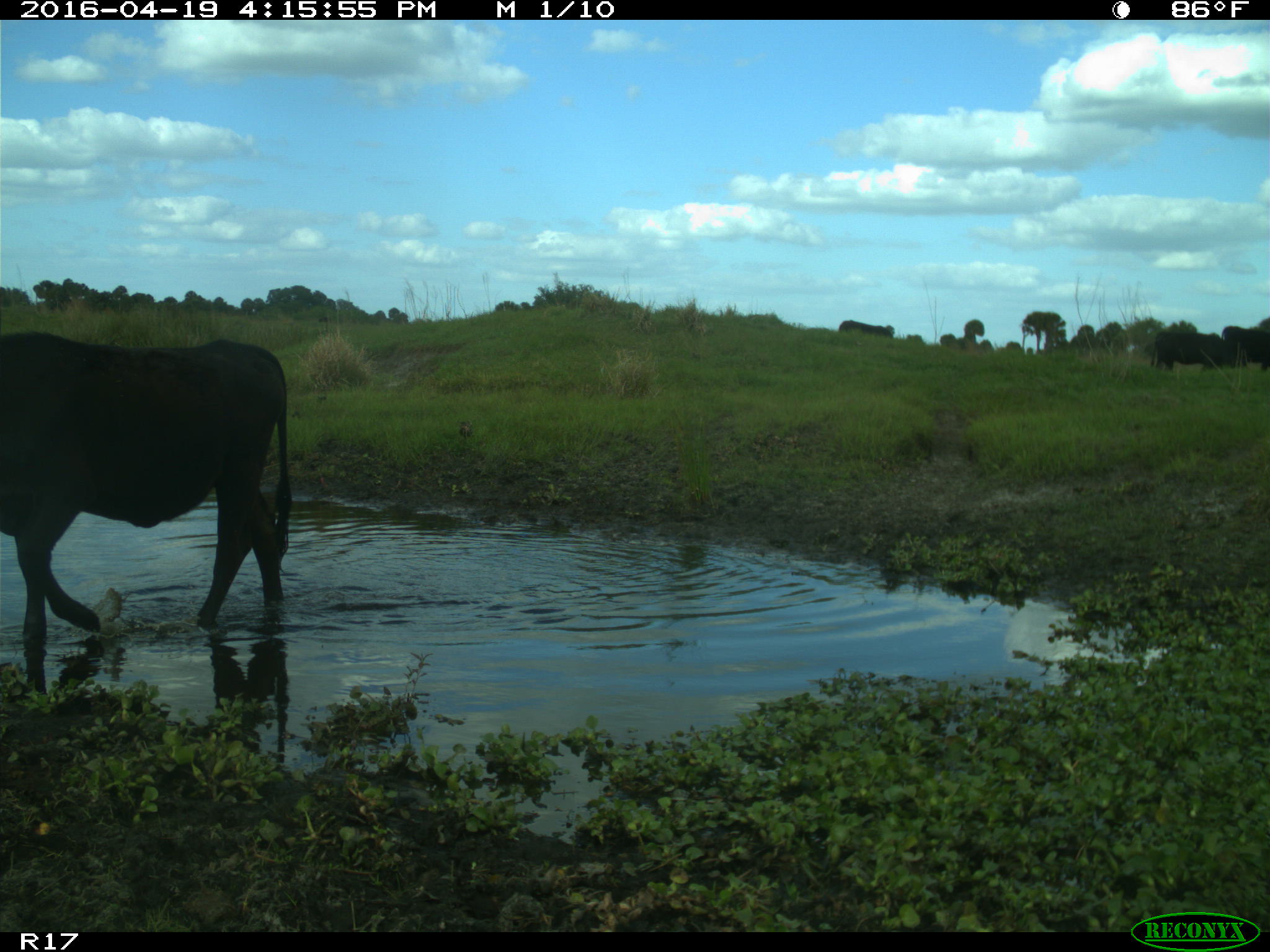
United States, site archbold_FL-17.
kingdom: Animalia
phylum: Chordata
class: Mammalia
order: Artiodactyla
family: Bovidae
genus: Bos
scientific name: Bos taurus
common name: domestic cow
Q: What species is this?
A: Bos taurus (domestic cow).